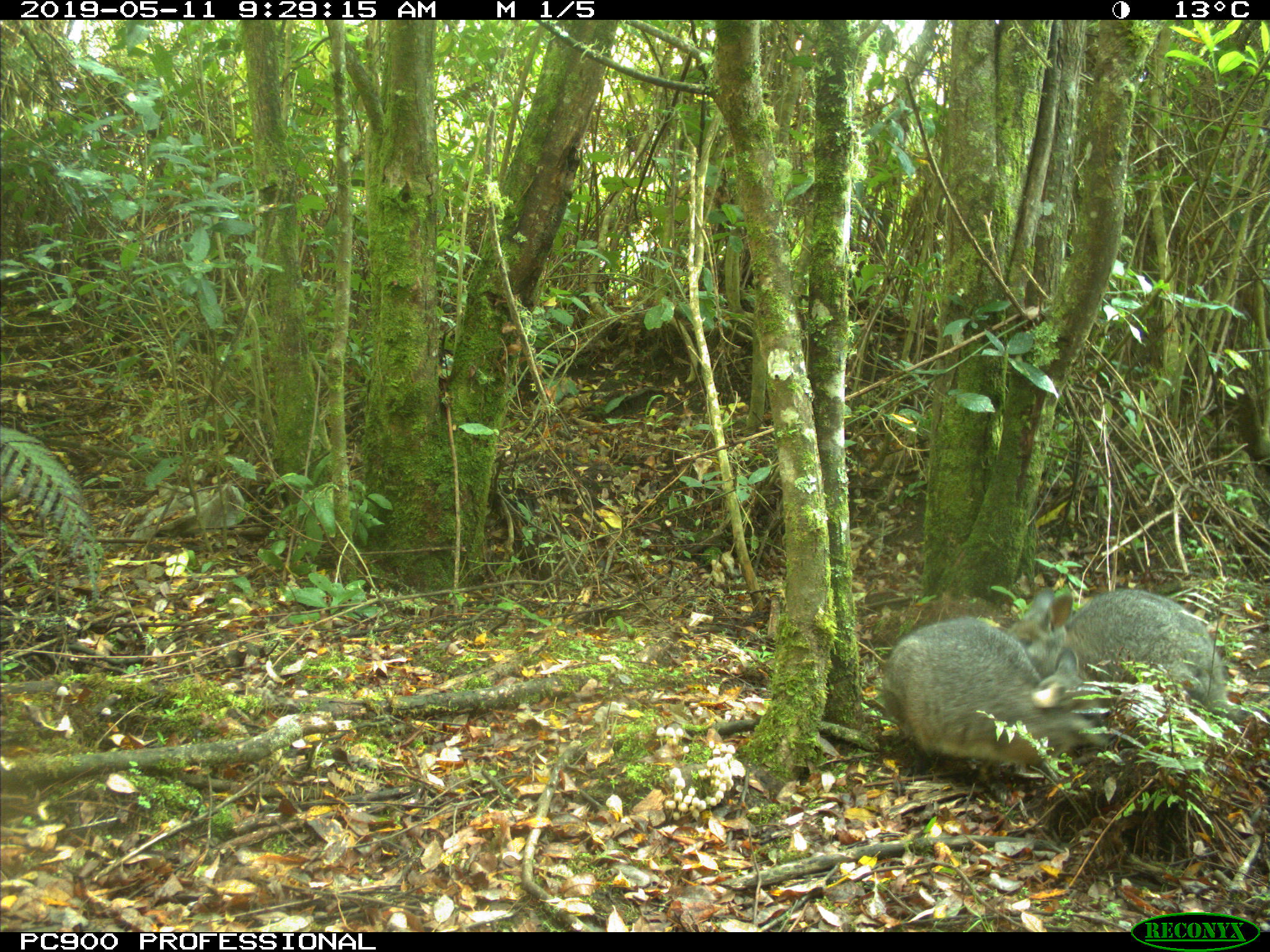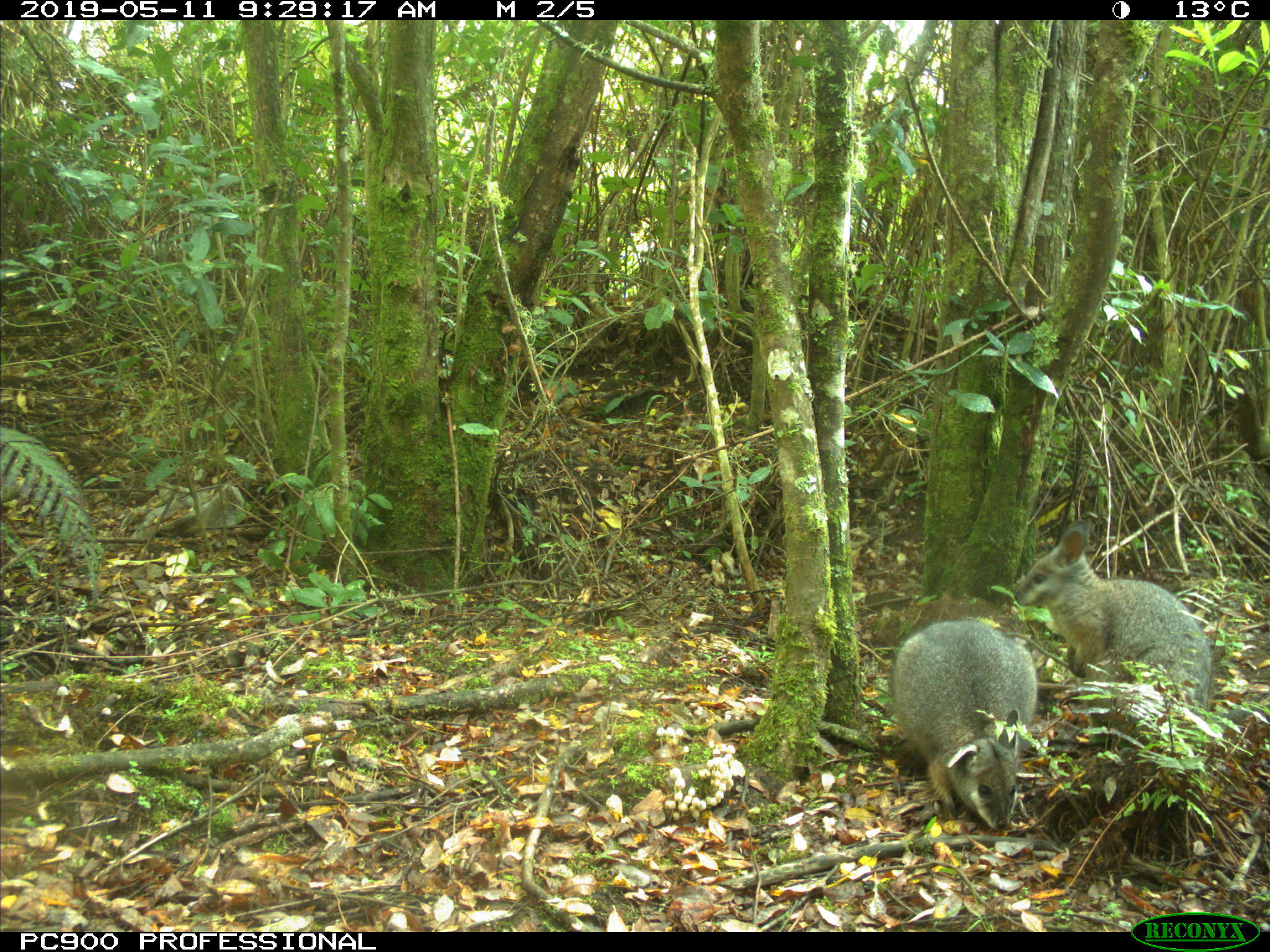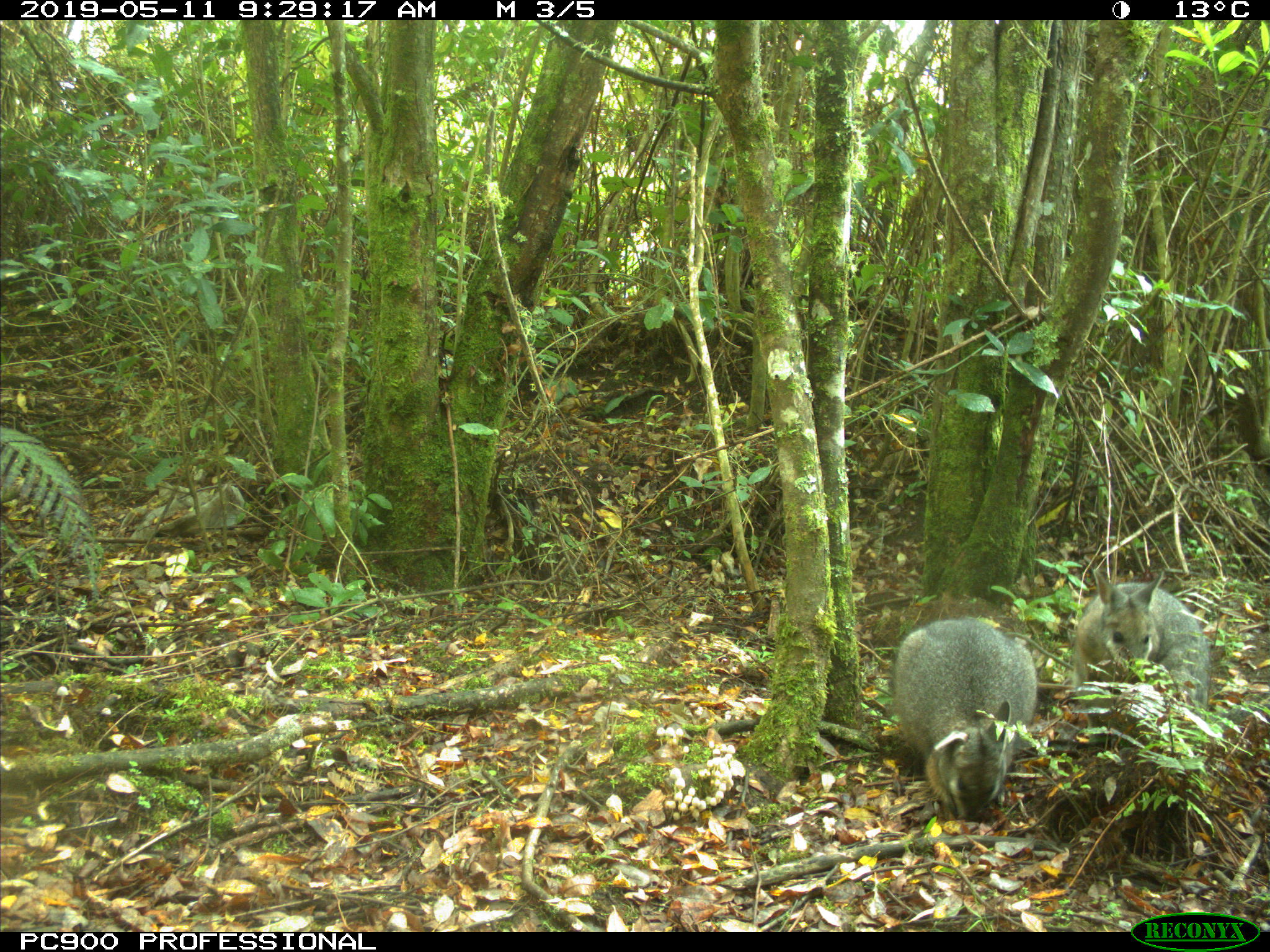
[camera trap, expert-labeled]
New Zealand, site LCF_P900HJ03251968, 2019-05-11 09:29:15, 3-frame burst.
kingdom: Animalia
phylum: Chordata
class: Mammalia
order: Diprotodontia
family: Macropodidae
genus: Notamacropus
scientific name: Notamacropus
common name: wallaby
Wallaby (Notamacropus).